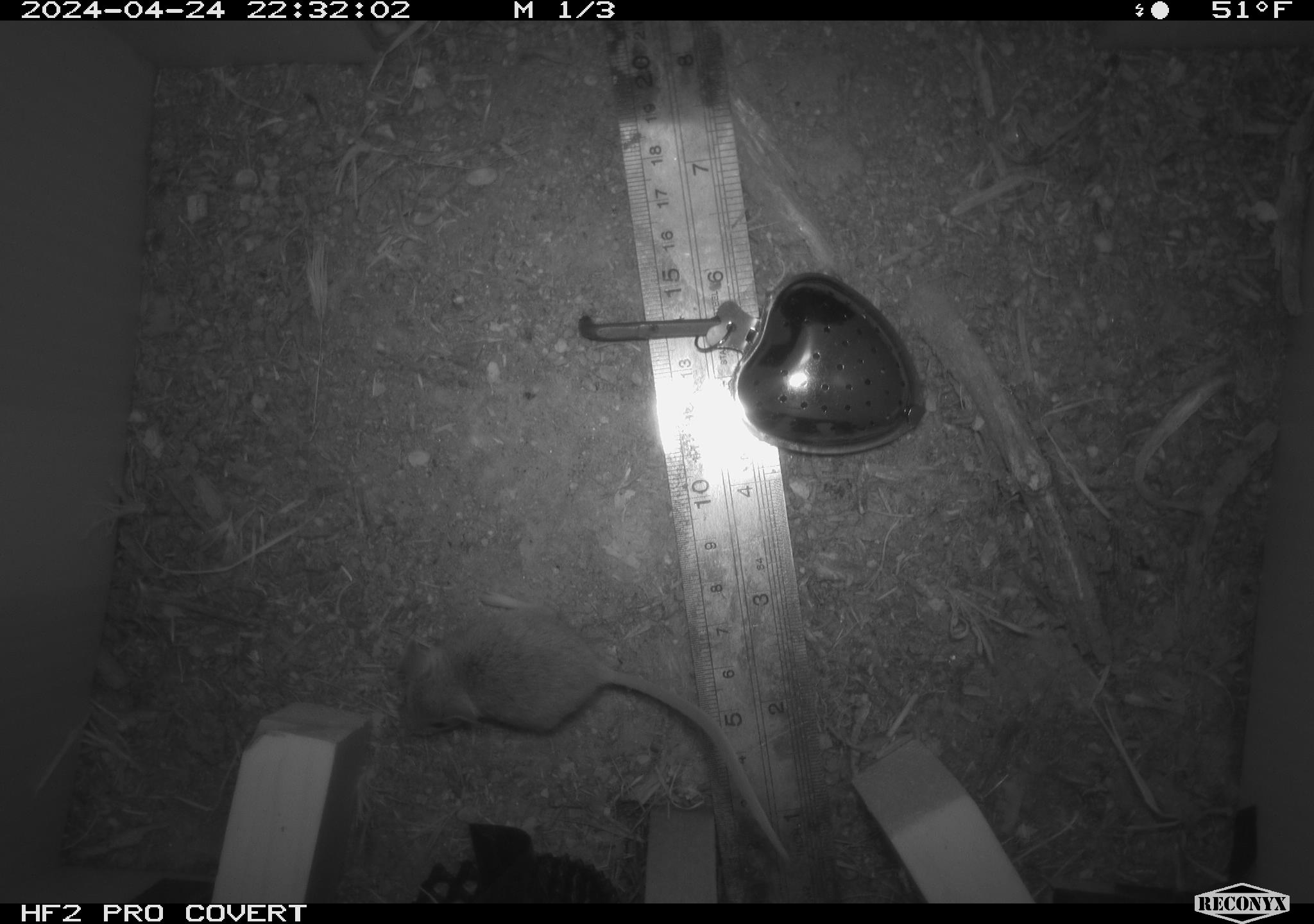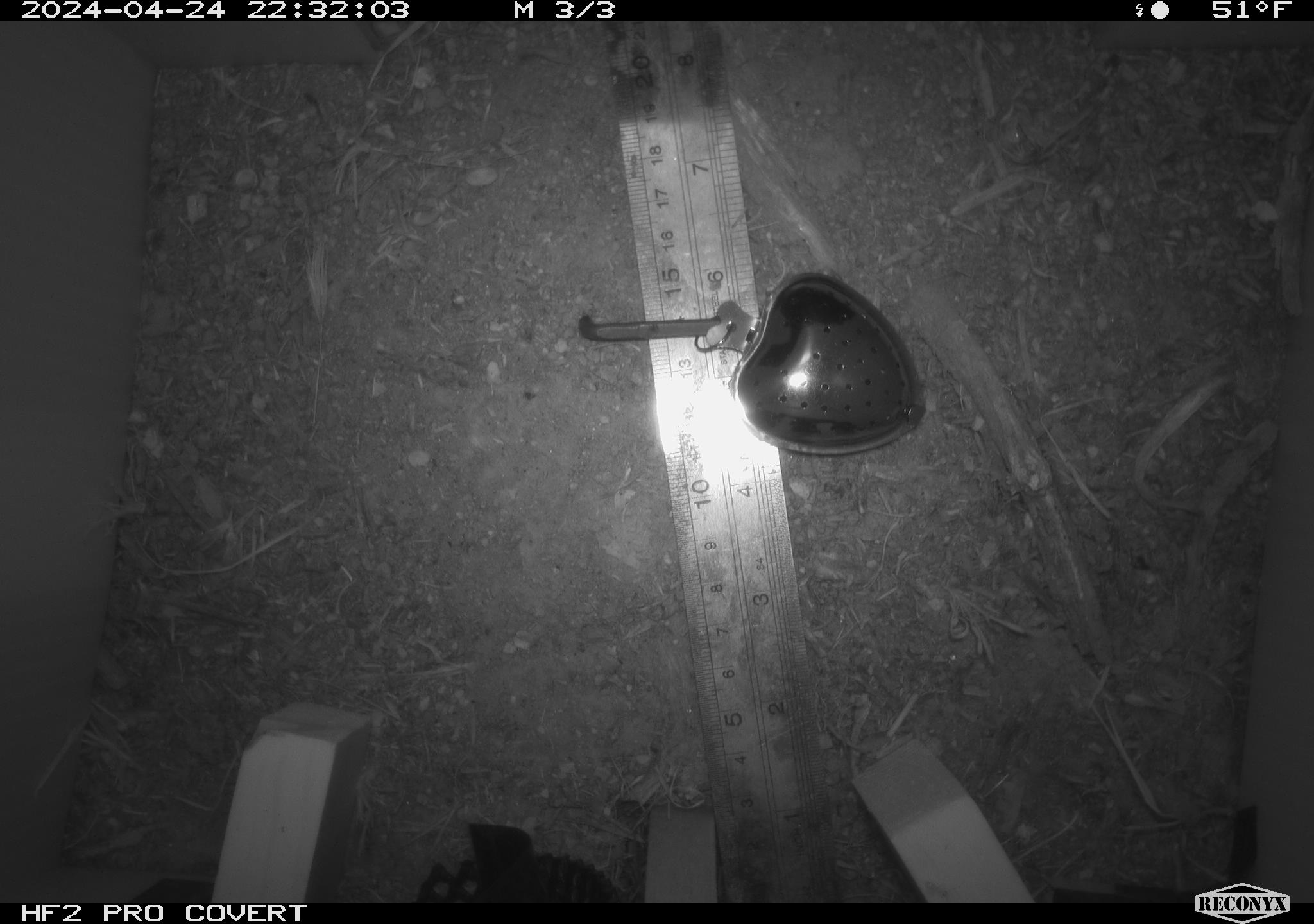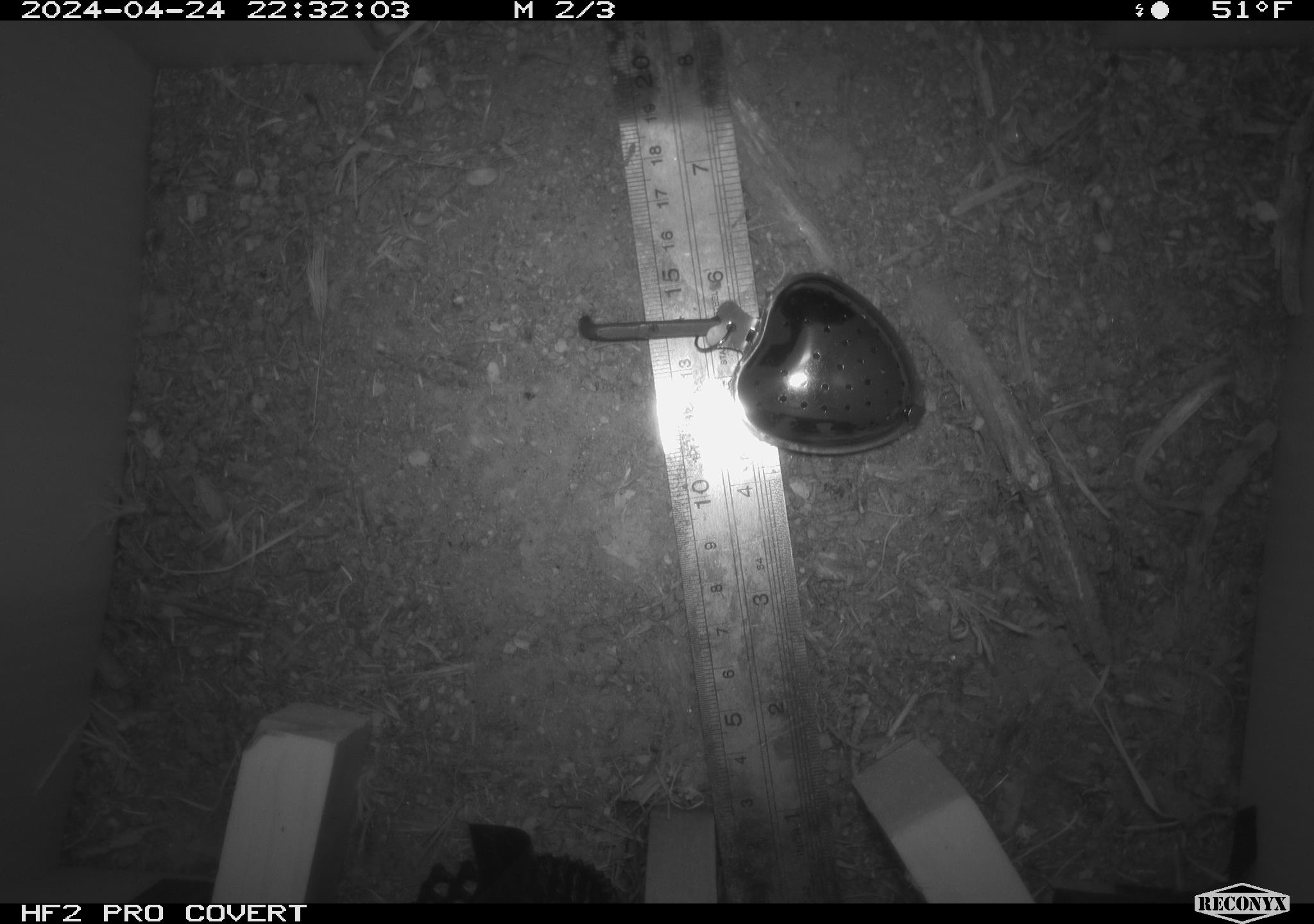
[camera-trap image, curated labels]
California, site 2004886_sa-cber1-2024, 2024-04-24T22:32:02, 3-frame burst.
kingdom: Animalia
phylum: Chordata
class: Mammalia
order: Rodentia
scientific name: Rodentia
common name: mouse species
Mouse species (Rodentia).